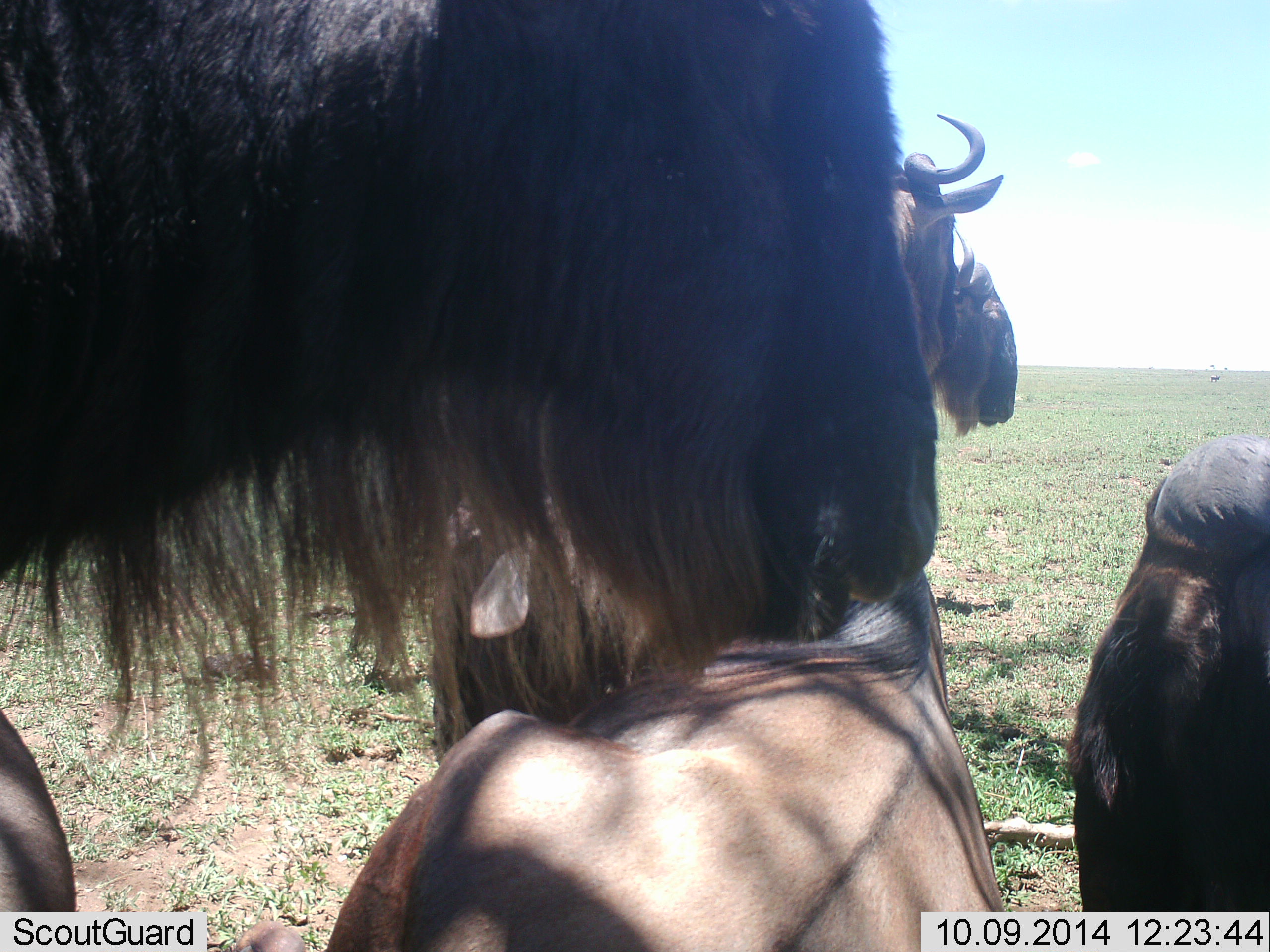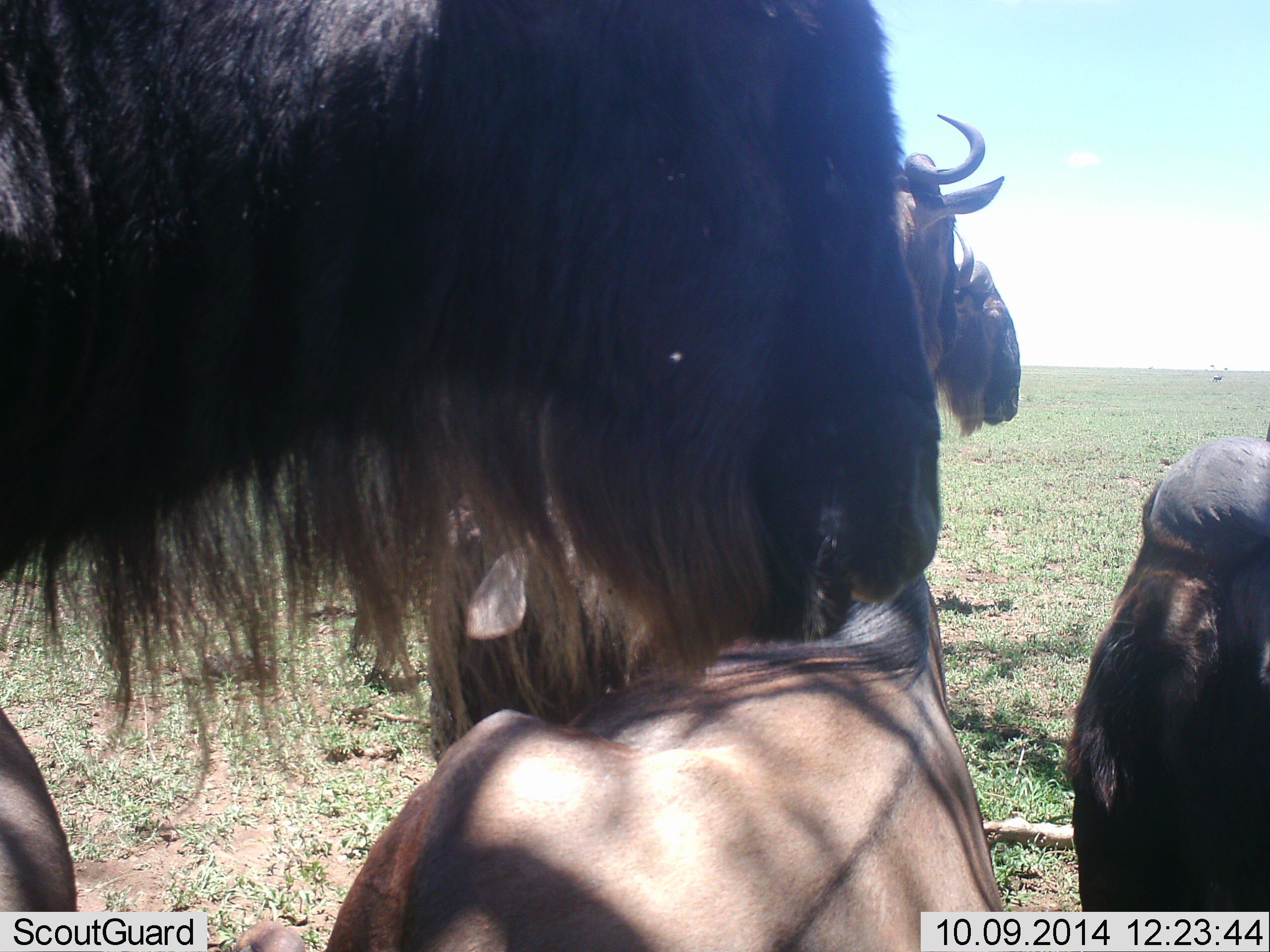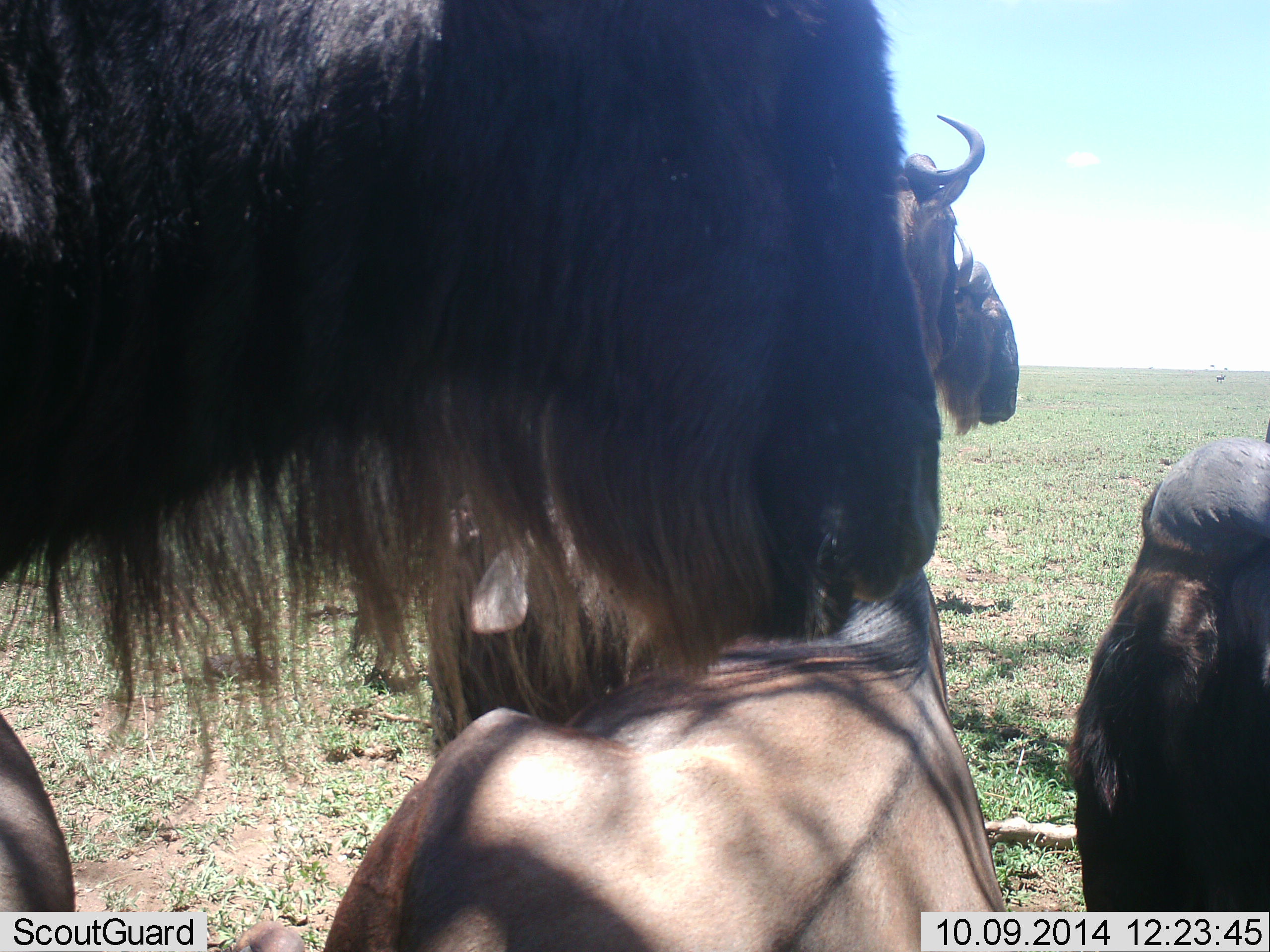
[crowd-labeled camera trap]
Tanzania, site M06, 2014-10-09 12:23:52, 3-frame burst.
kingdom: Animalia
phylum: Chordata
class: Mammalia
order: Artiodactyla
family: Bovidae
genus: Connochaetes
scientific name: Connochaetes taurinus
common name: blue wildebeest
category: wildebeest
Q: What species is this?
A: Wildebeest (blue wildebeest) (Connochaetes taurinus).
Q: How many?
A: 4.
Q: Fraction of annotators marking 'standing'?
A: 73%.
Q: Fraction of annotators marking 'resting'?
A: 55%.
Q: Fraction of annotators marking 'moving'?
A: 9%.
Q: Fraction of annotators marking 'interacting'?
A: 18%.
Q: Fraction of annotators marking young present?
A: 0%.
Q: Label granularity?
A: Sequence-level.